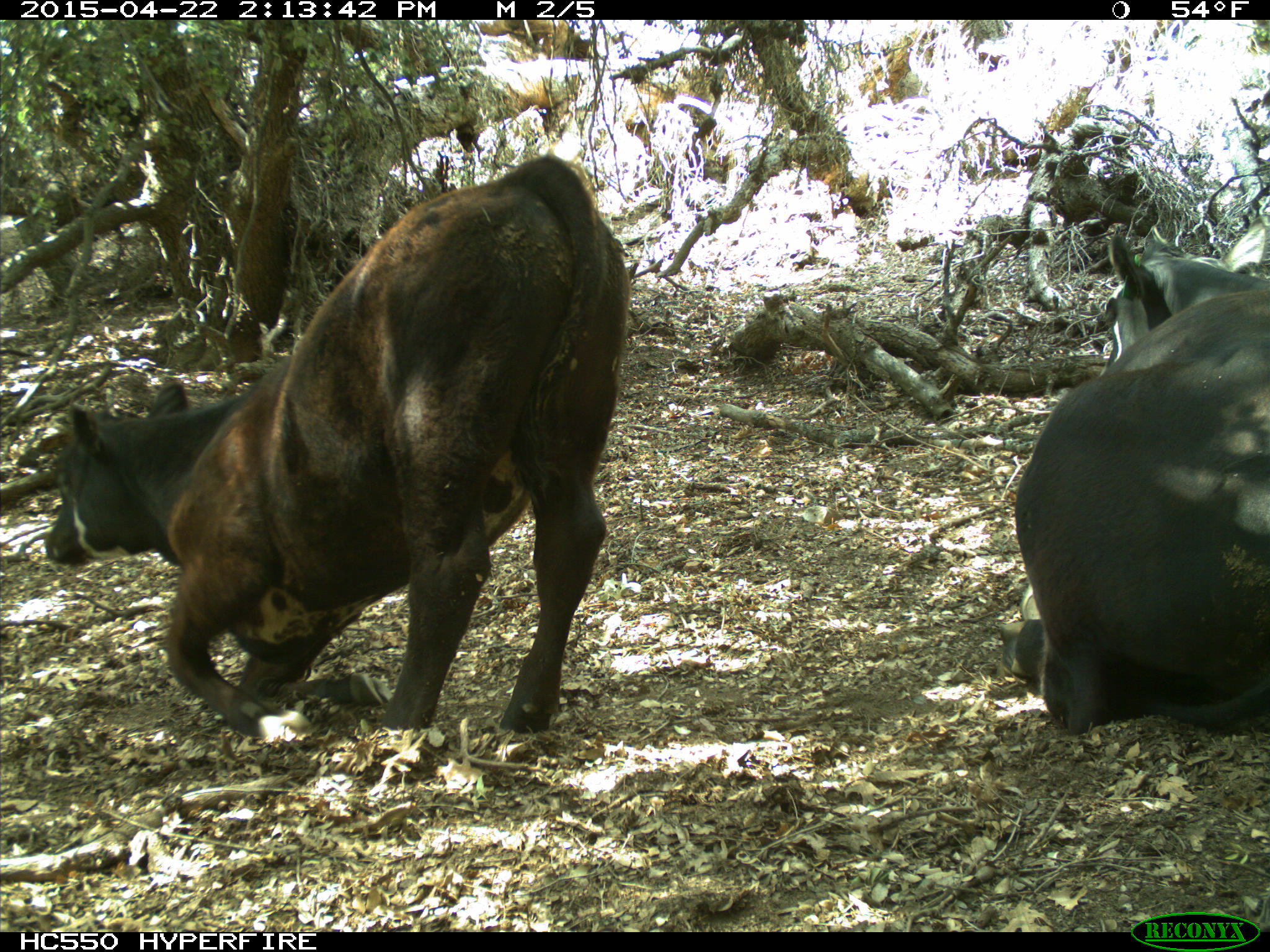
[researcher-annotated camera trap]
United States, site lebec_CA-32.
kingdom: Animalia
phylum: Chordata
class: Mammalia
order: Artiodactyla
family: Bovidae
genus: Bos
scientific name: Bos taurus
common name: domestic cow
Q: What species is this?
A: Bos taurus (domestic cow).